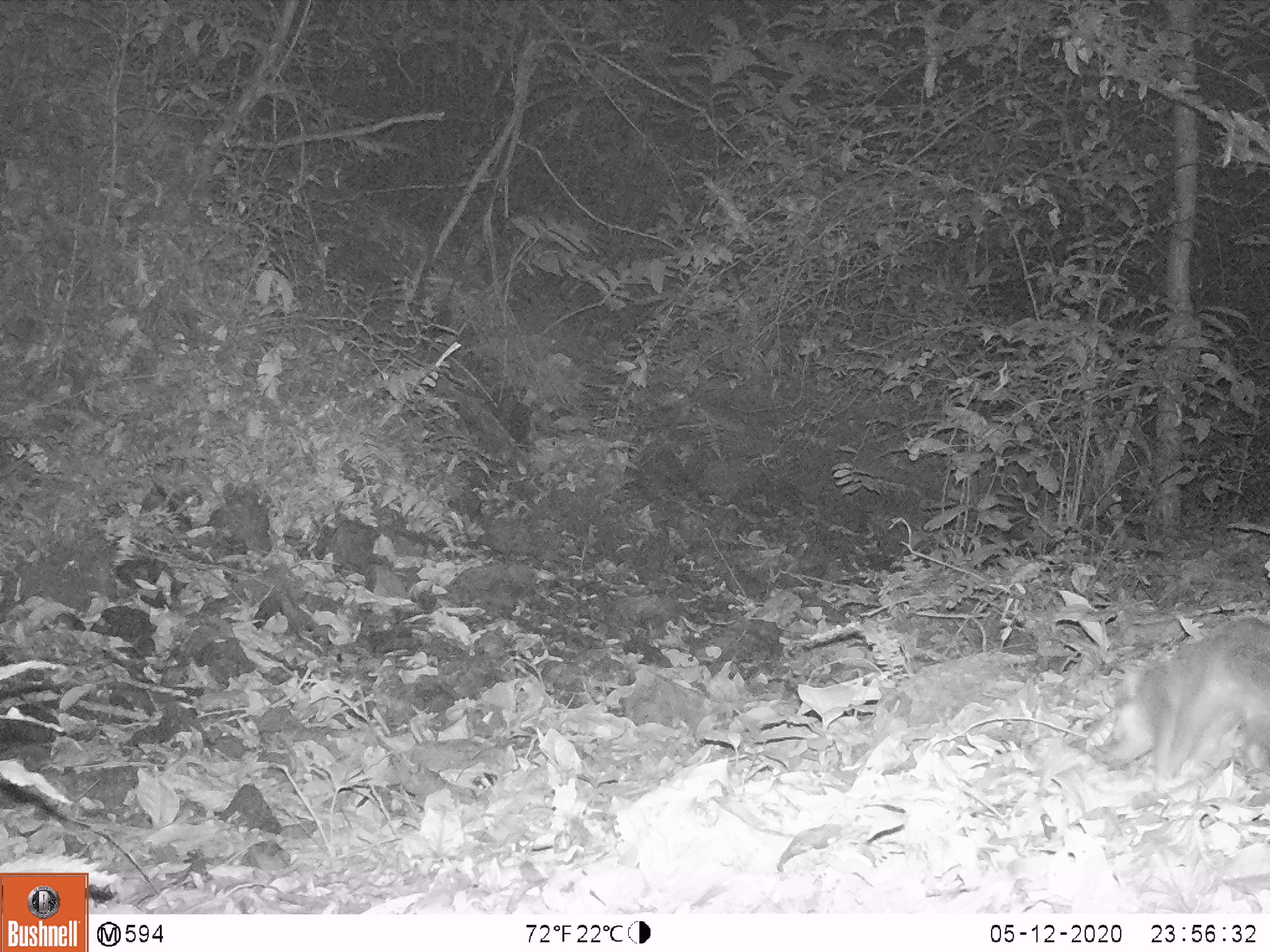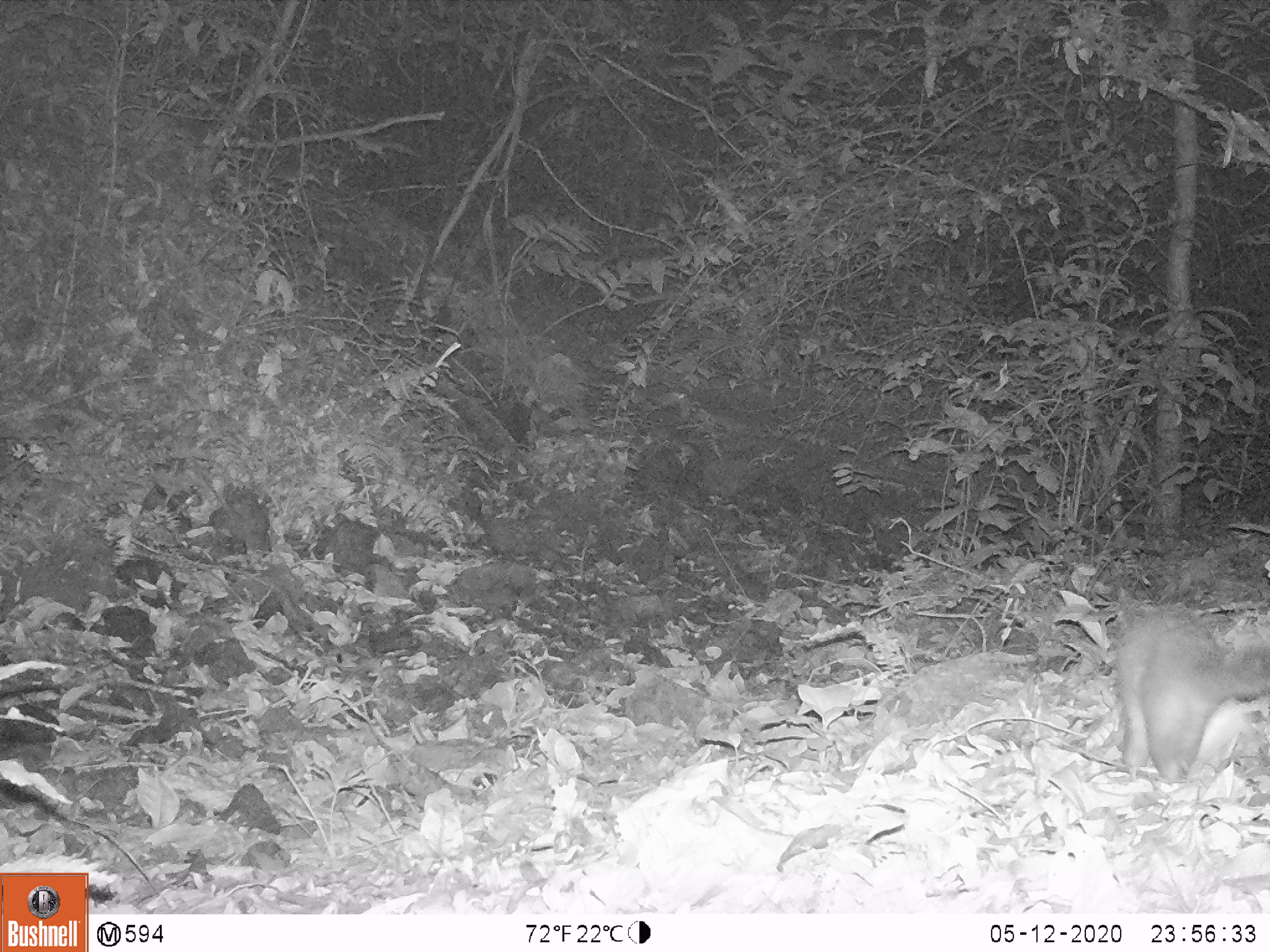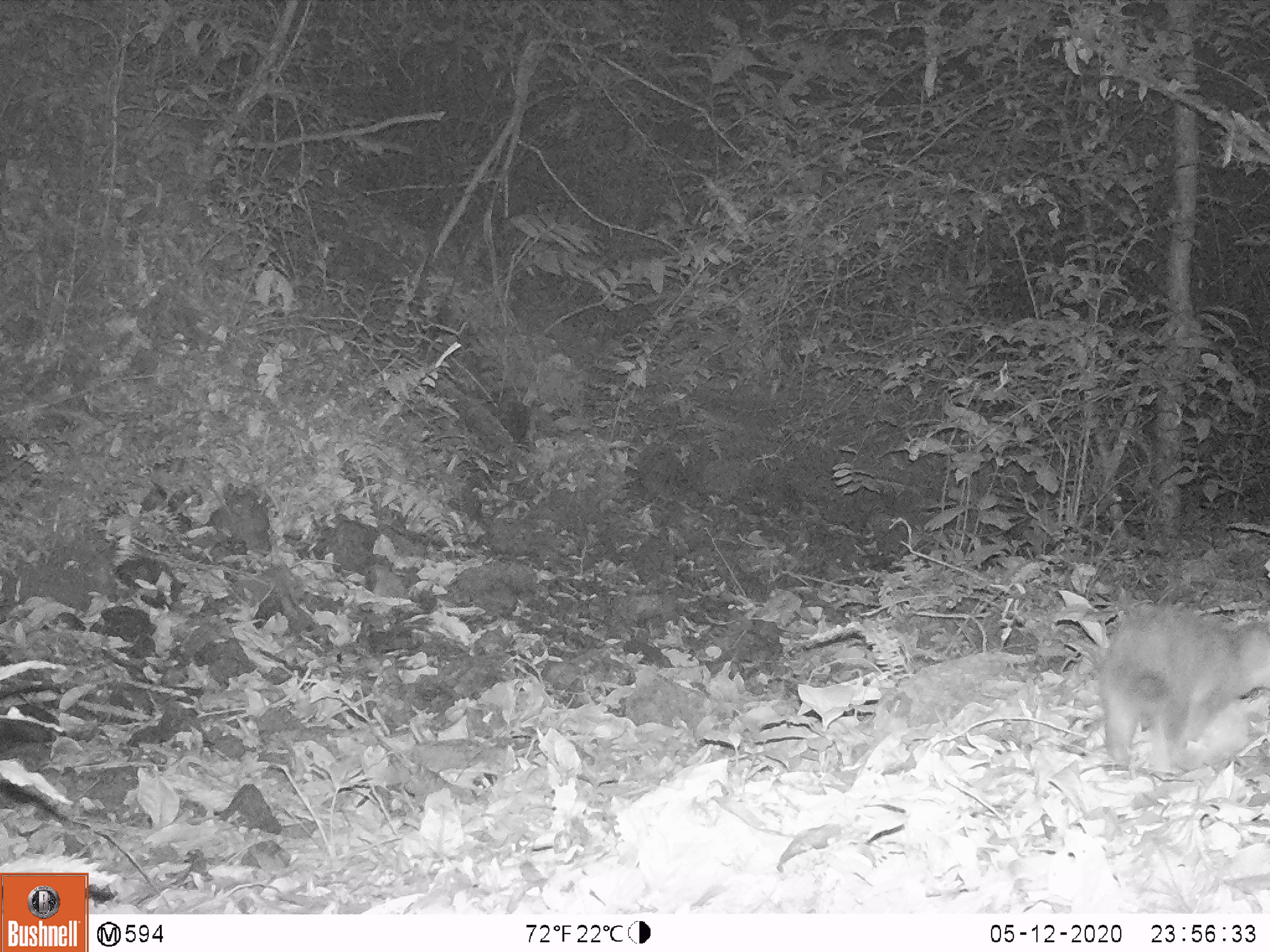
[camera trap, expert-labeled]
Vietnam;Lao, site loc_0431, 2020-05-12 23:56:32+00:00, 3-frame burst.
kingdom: Animalia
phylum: Chordata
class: Mammalia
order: Carnivora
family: Mustelidae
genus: Melogale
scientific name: Melogale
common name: ferret badger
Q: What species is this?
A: Ferret badger (Melogale).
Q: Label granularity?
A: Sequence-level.